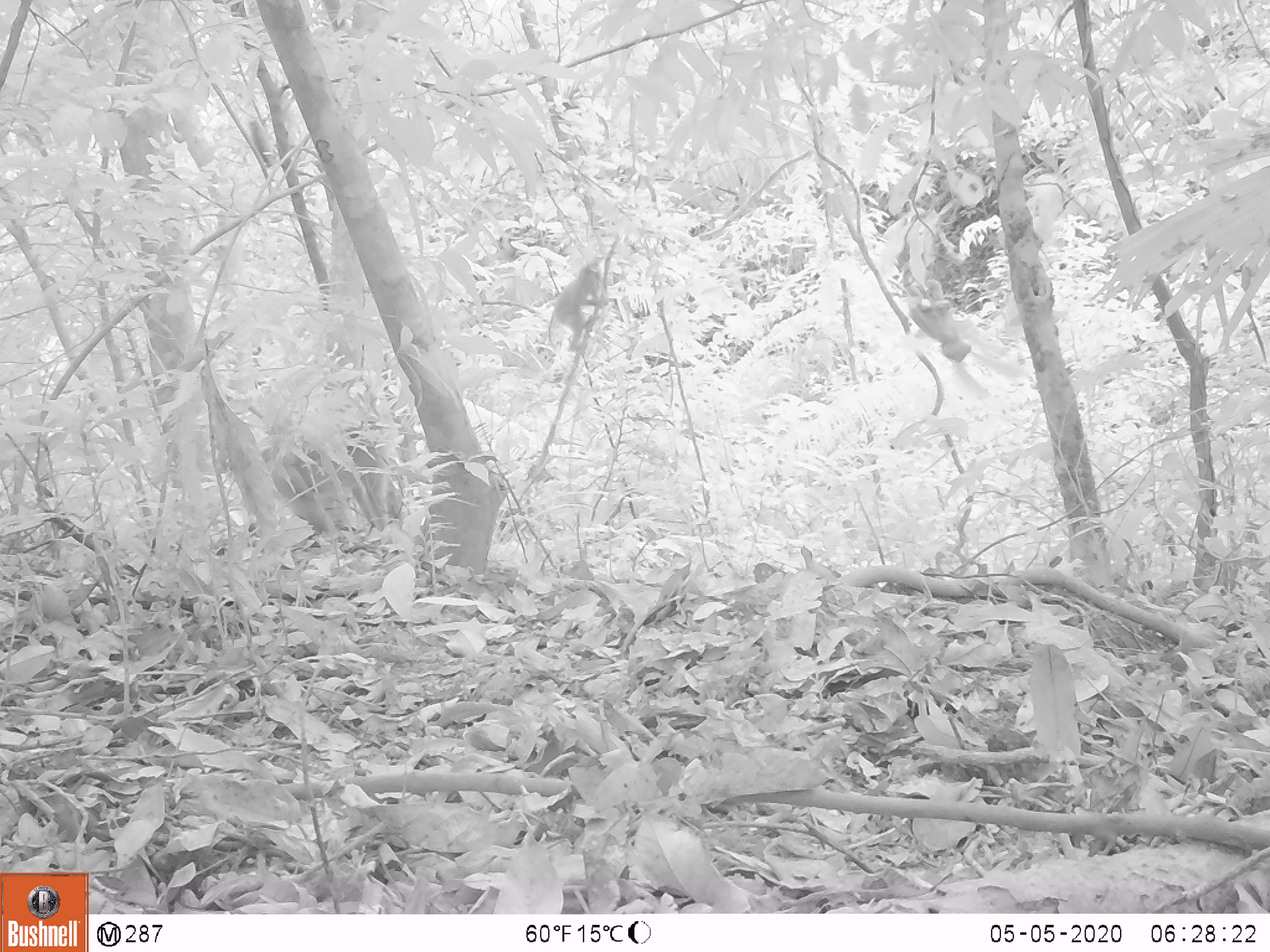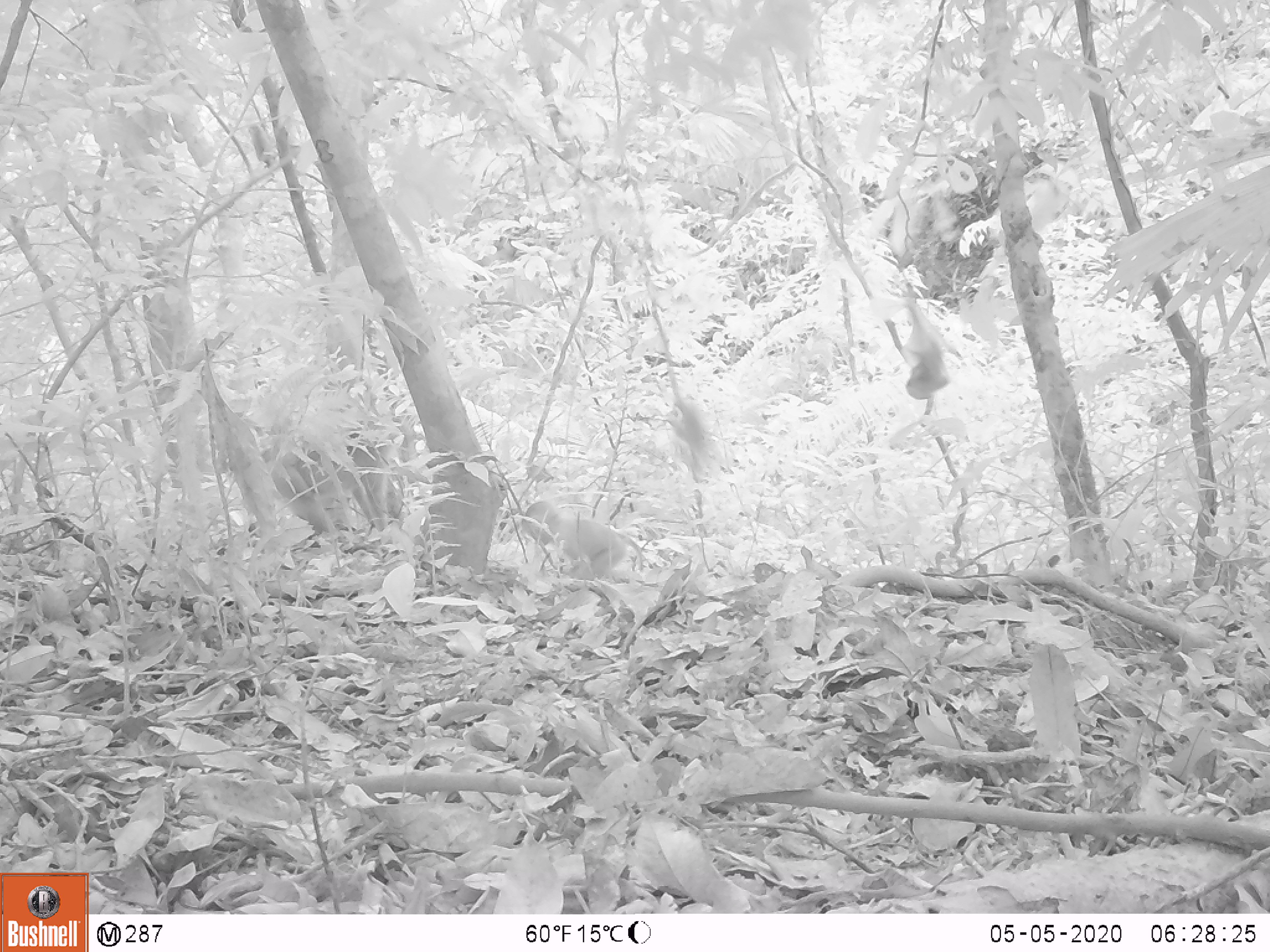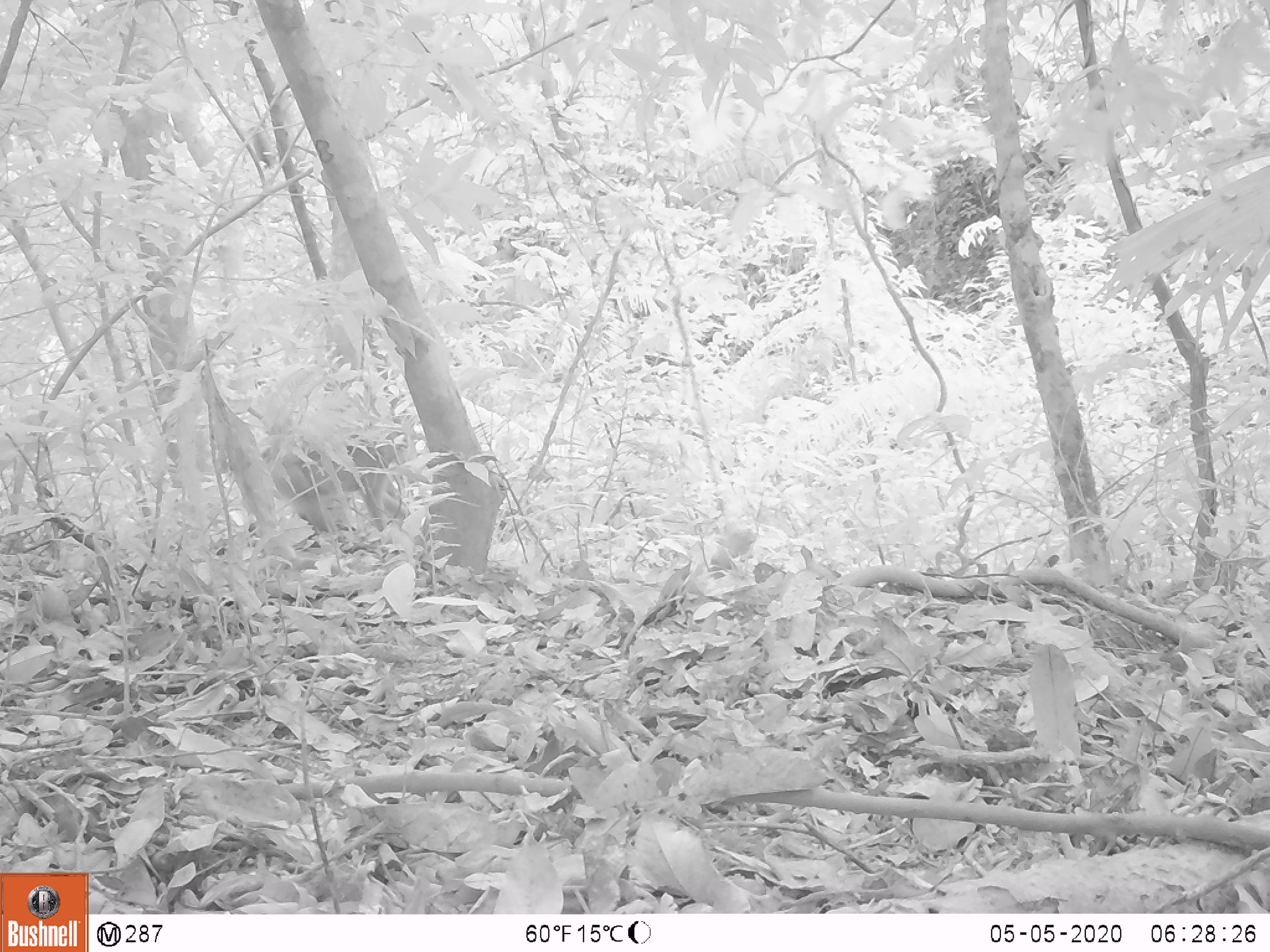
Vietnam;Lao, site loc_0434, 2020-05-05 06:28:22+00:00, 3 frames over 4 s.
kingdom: Animalia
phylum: Chordata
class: Mammalia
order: Primates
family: Cercopithecidae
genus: Macaca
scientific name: Macaca nemestrina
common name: pig-tailed macaque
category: pig tailed macaque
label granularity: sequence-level